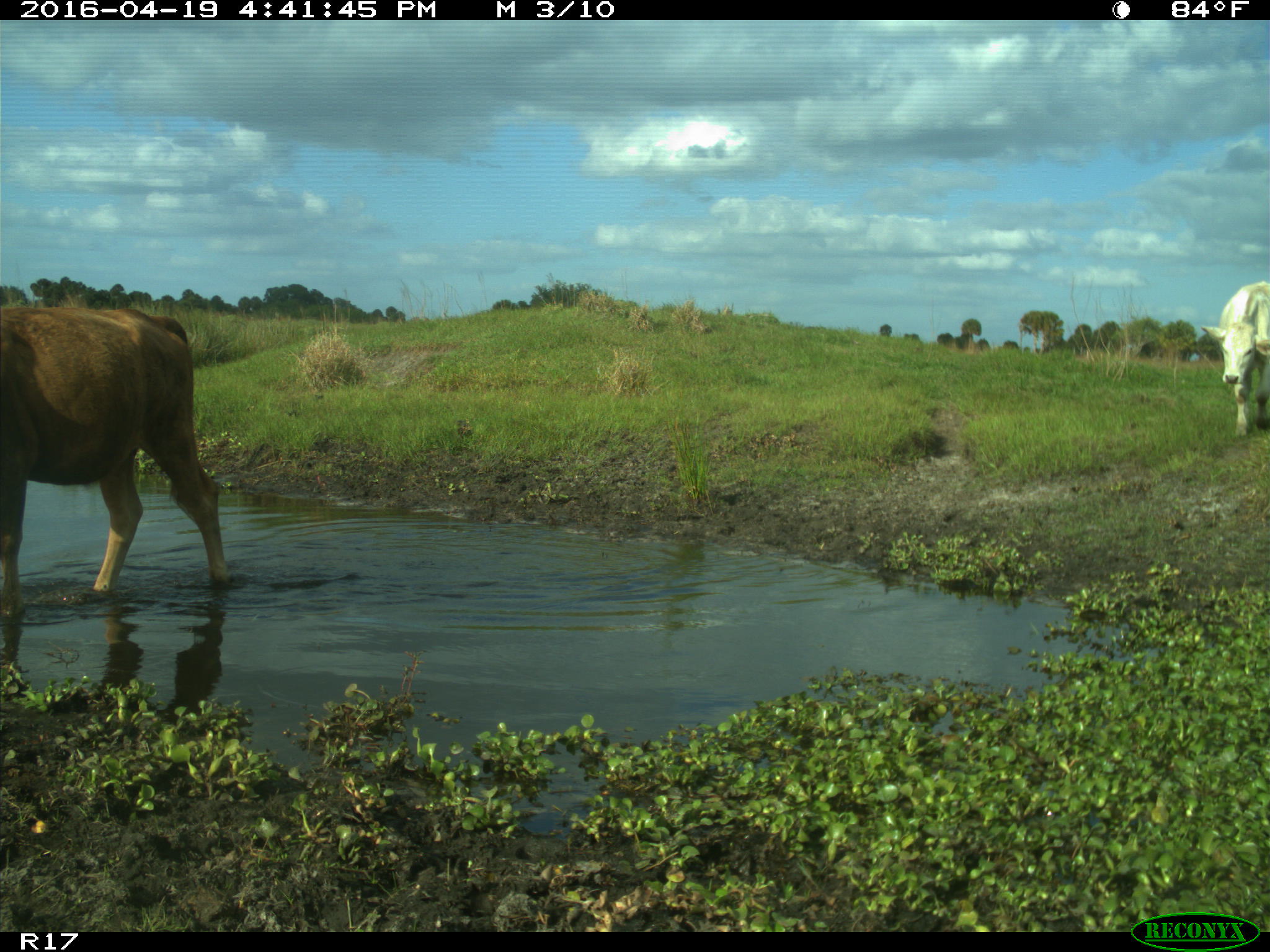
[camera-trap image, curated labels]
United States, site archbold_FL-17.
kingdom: Animalia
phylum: Chordata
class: Mammalia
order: Artiodactyla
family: Bovidae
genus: Bos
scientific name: Bos taurus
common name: domestic cow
Bos taurus (domestic cow).